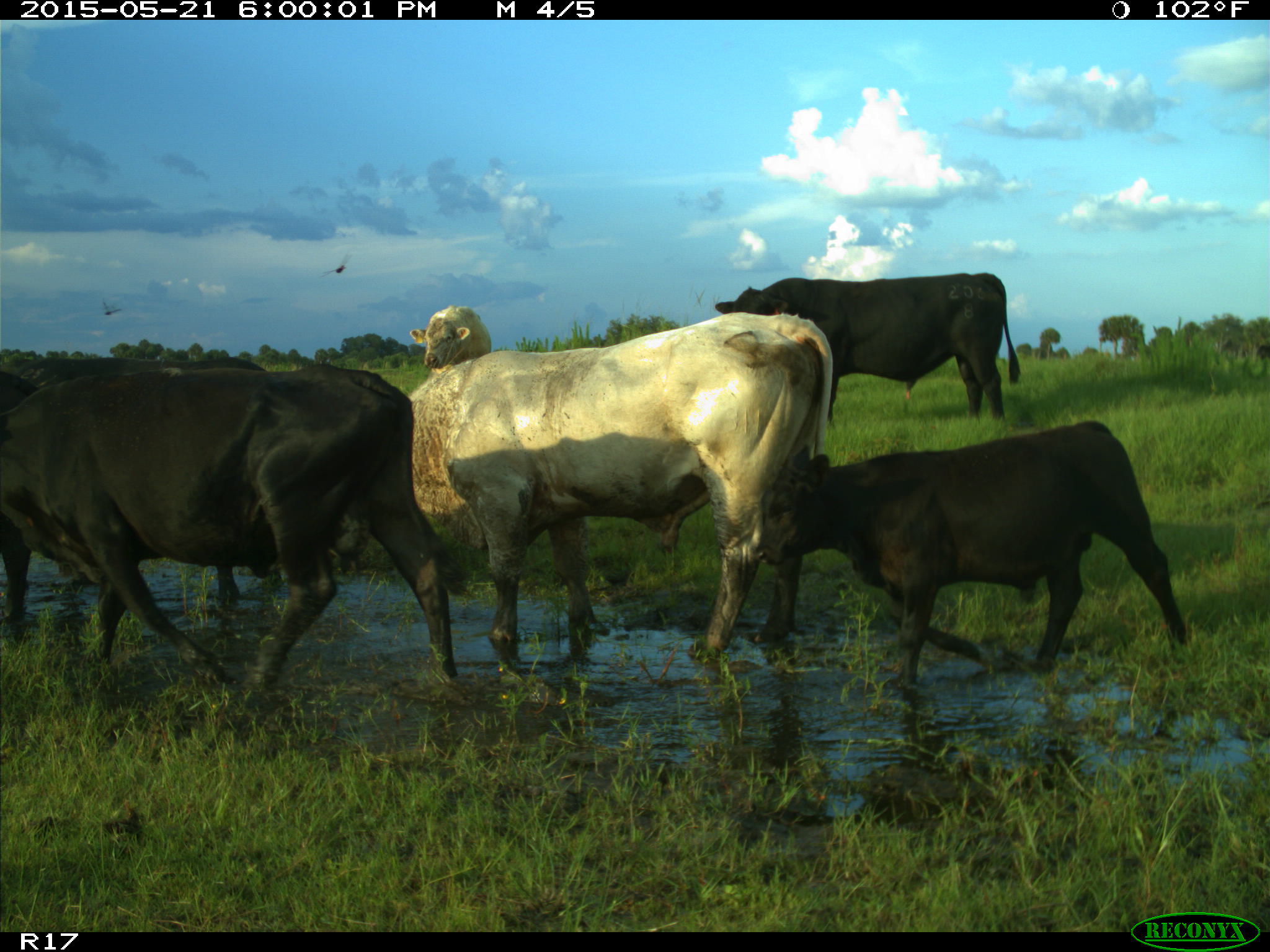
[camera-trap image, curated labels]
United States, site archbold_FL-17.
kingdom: Animalia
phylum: Chordata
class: Mammalia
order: Artiodactyla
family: Bovidae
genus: Bos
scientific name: Bos taurus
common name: domestic cow